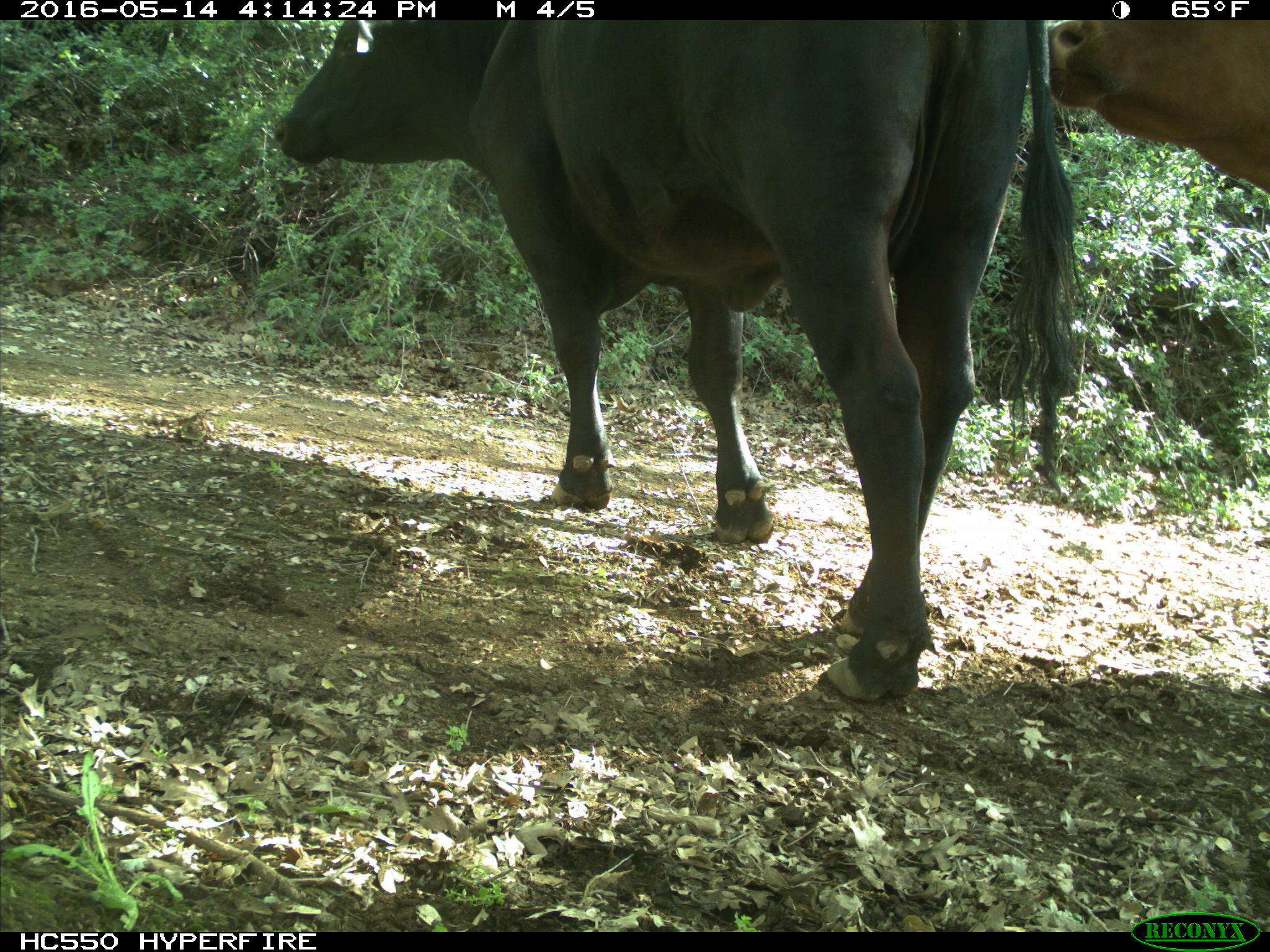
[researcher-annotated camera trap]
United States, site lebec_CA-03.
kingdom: Animalia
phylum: Chordata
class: Mammalia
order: Artiodactyla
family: Bovidae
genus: Bos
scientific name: Bos taurus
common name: domestic cow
Bos taurus (domestic cow).